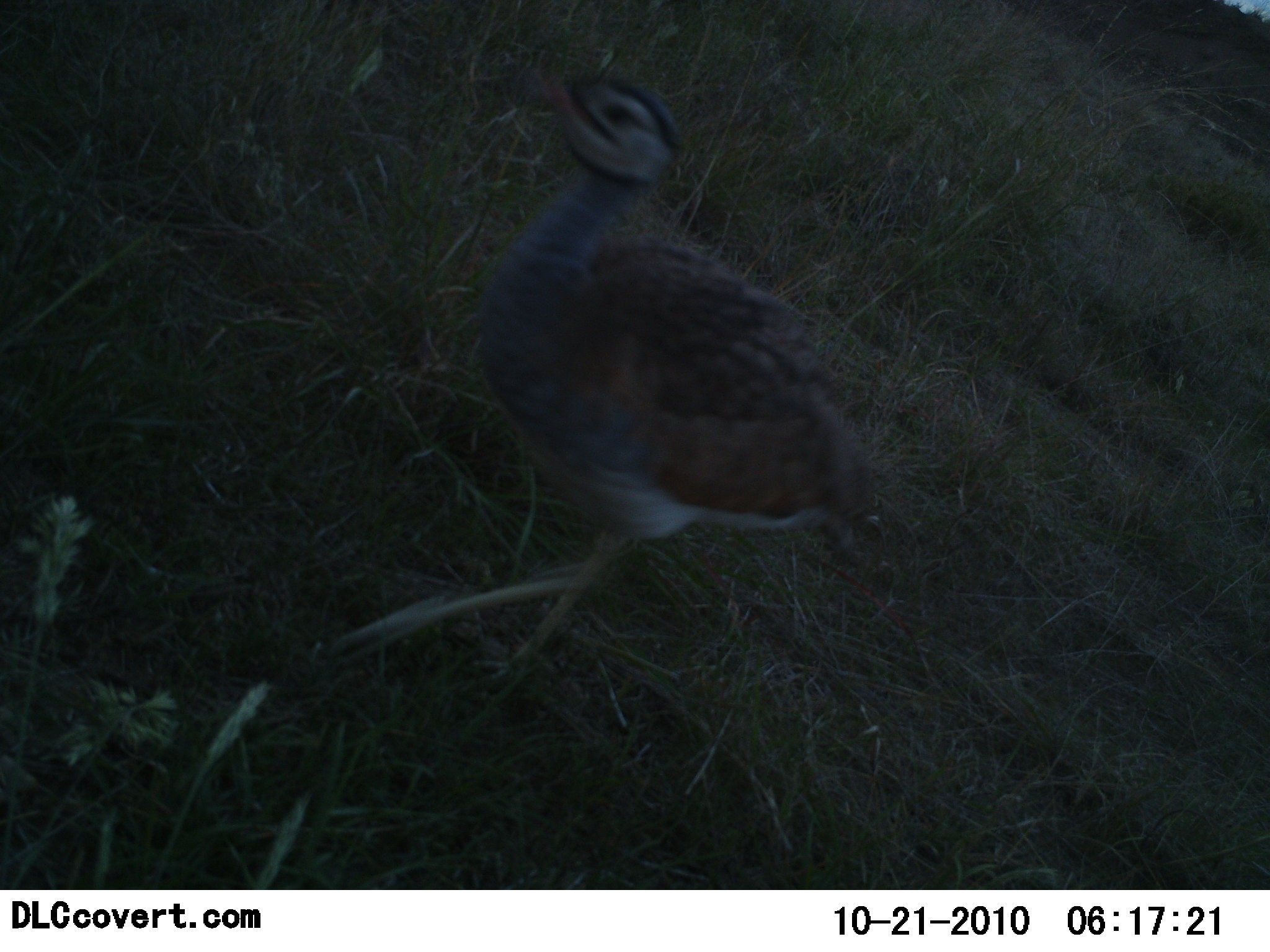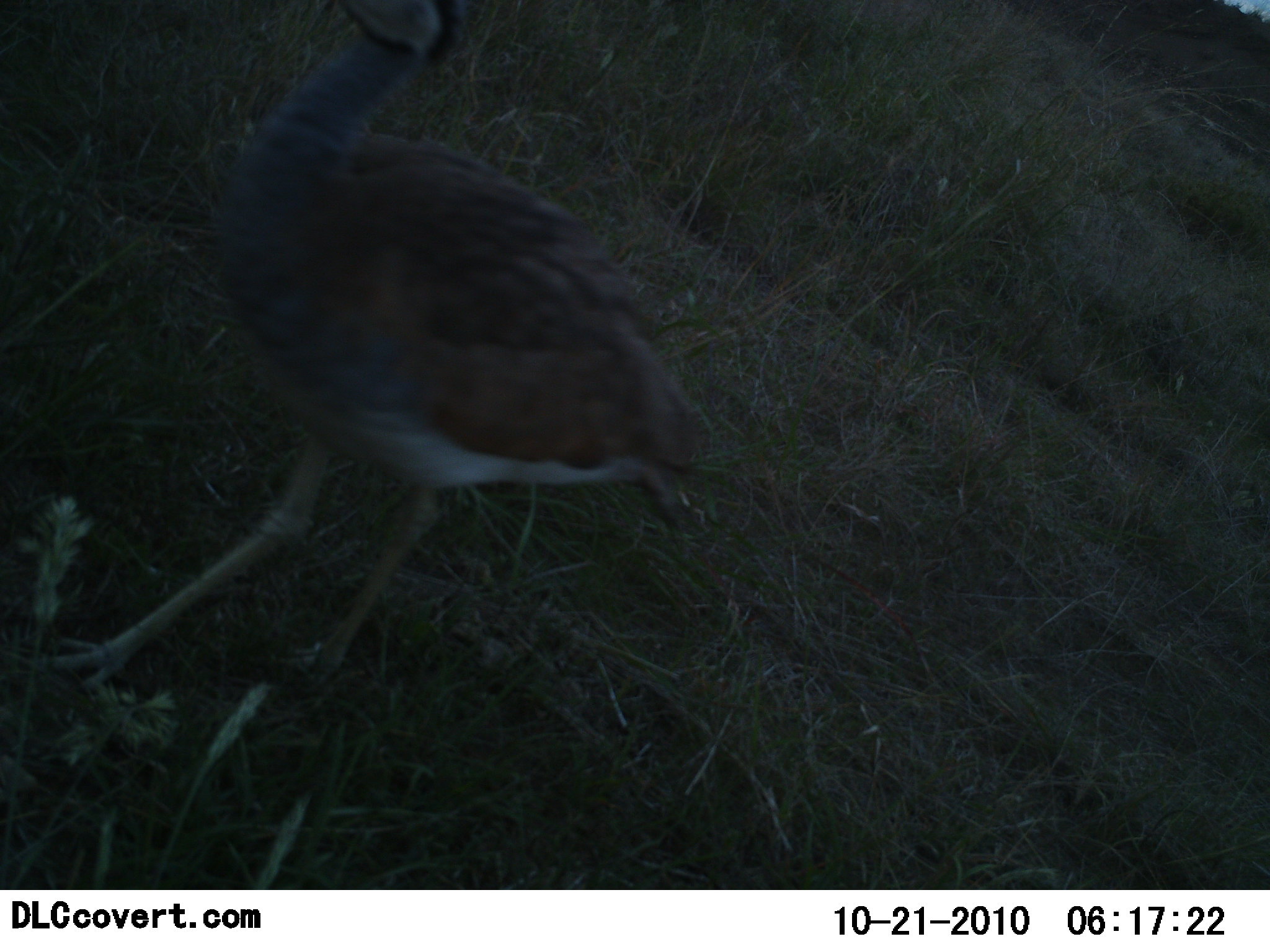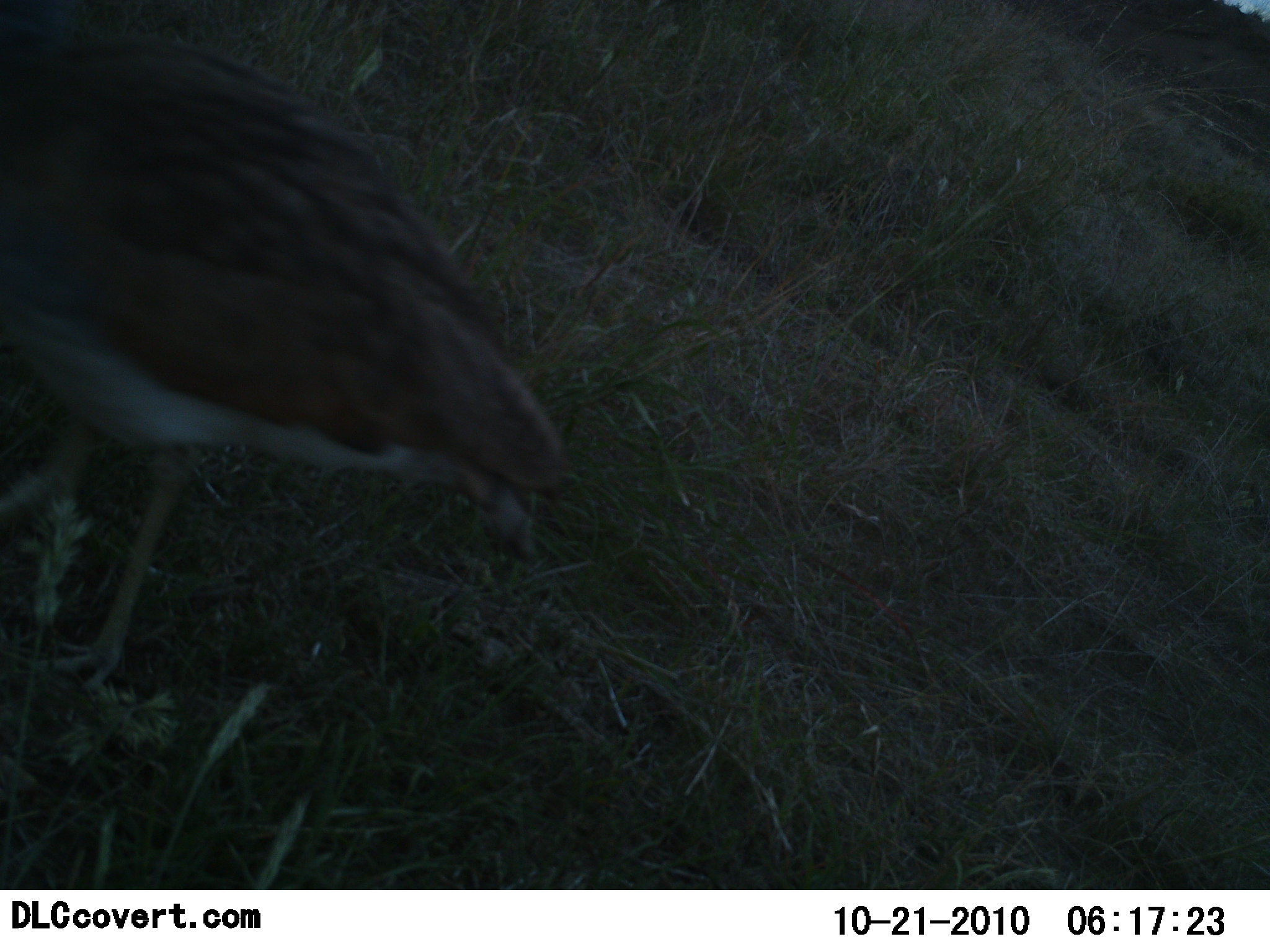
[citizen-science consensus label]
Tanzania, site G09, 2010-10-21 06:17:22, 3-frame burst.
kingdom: Animalia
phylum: Chordata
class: Aves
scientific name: Aves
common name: bird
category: otherbird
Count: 1.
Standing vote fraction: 27%.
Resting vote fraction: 0%.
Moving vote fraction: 82%.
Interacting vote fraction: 0%.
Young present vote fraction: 0%.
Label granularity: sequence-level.